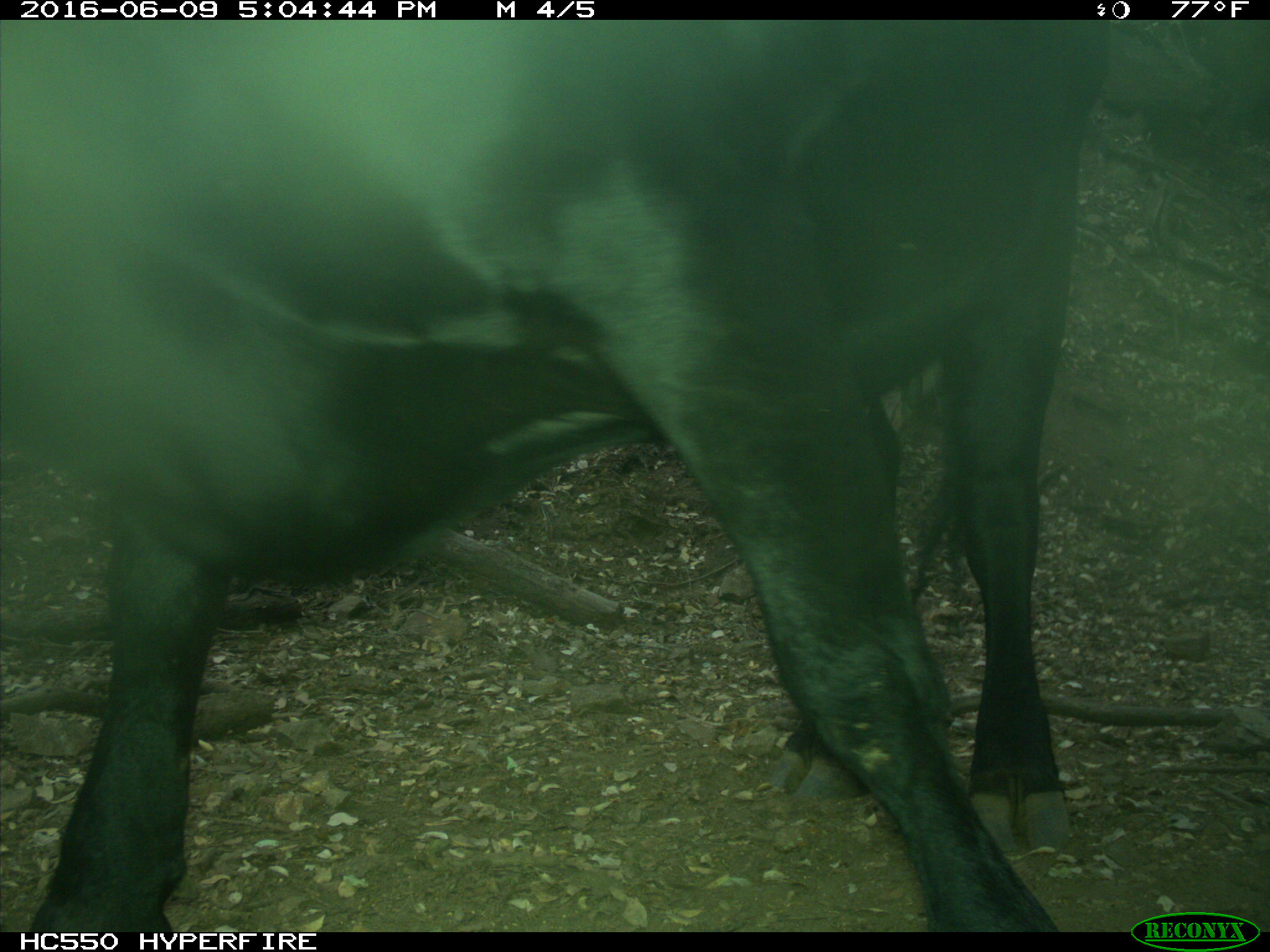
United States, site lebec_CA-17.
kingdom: Animalia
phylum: Chordata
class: Mammalia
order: Artiodactyla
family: Bovidae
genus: Bos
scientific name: Bos taurus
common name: domestic cow